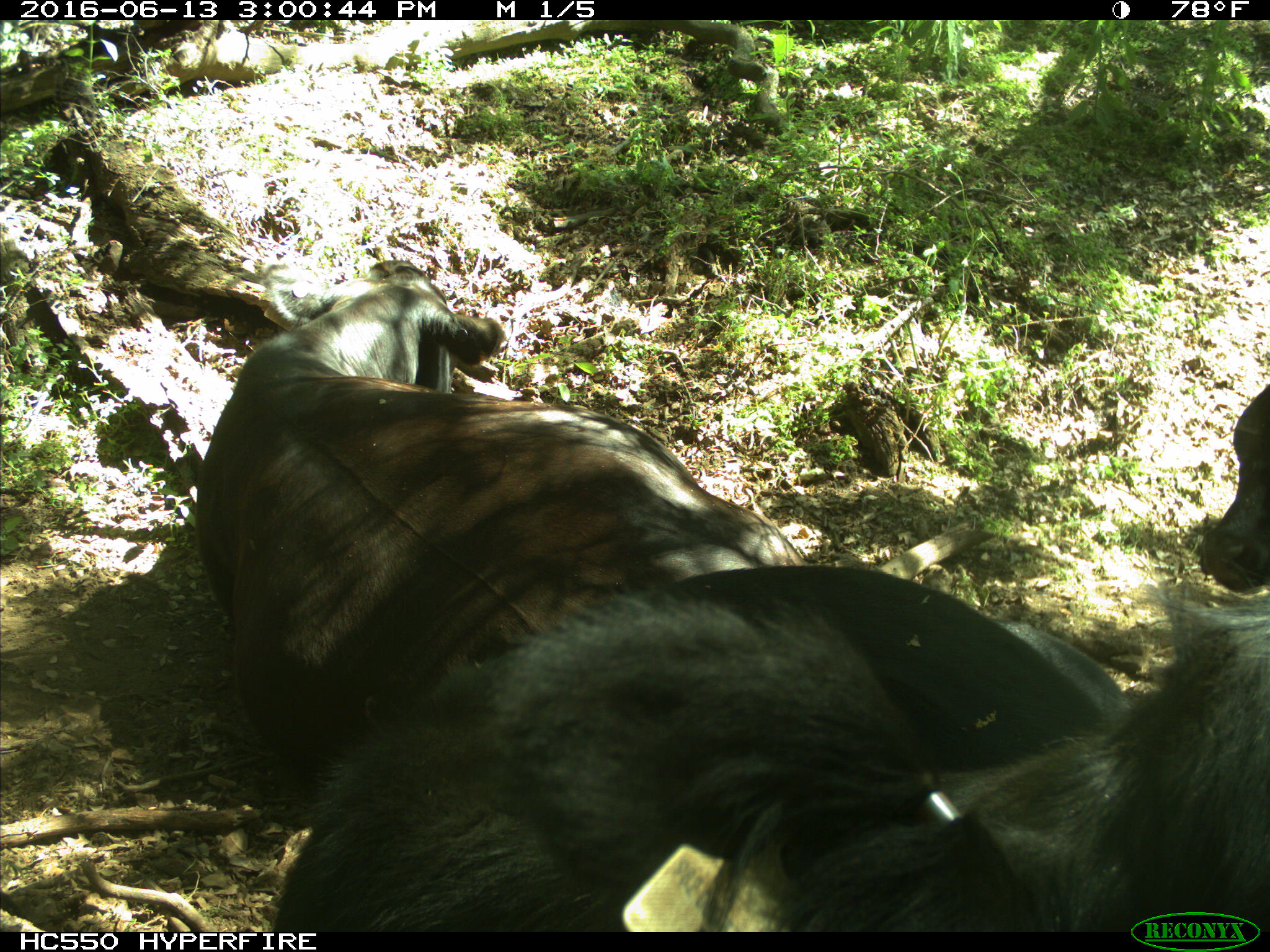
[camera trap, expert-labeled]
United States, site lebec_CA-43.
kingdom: Animalia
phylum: Chordata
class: Mammalia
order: Artiodactyla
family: Bovidae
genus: Bos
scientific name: Bos taurus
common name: domestic cow